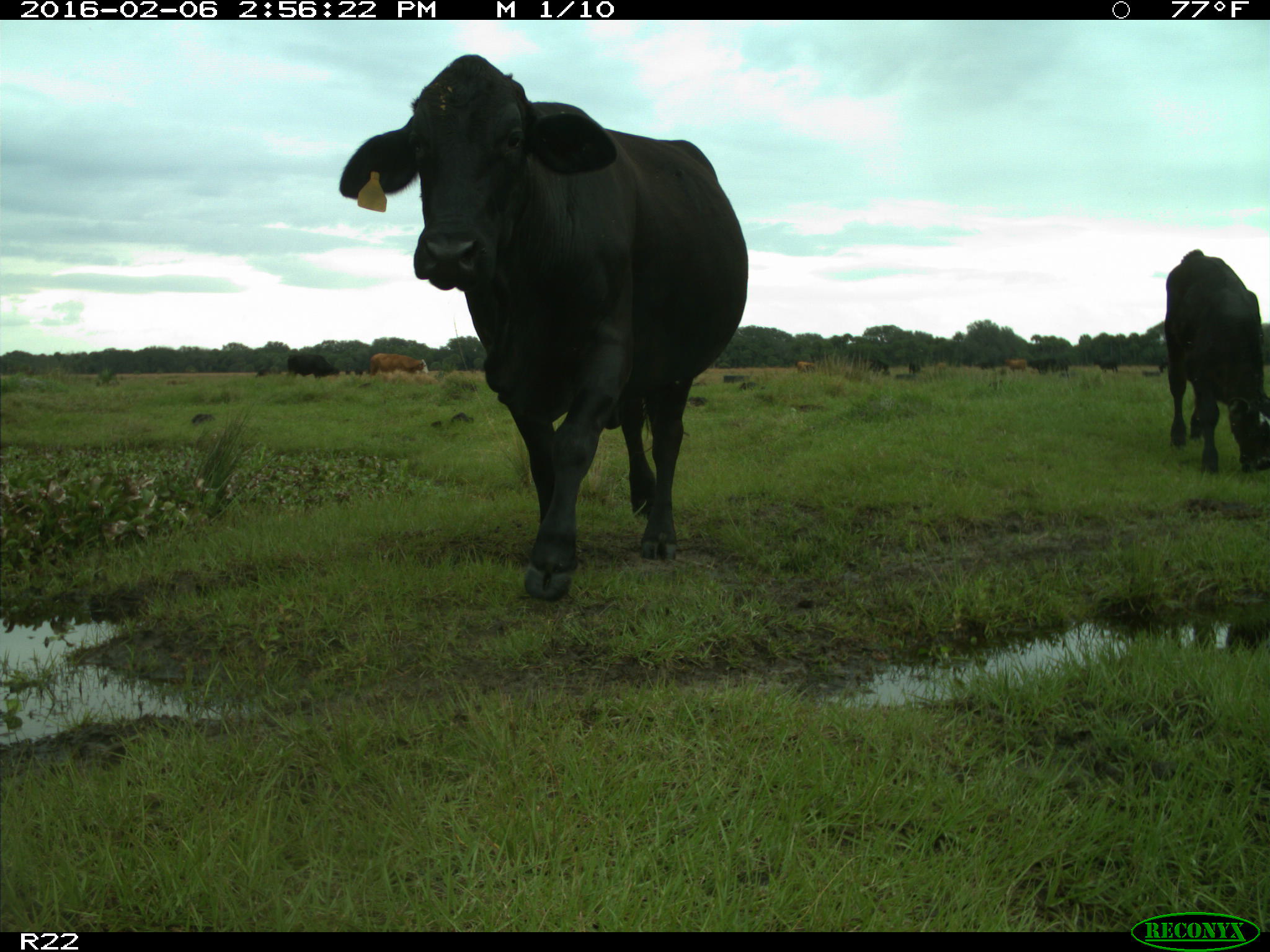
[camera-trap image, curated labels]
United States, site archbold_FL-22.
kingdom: Animalia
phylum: Chordata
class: Mammalia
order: Artiodactyla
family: Bovidae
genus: Bos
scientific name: Bos taurus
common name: domestic cow